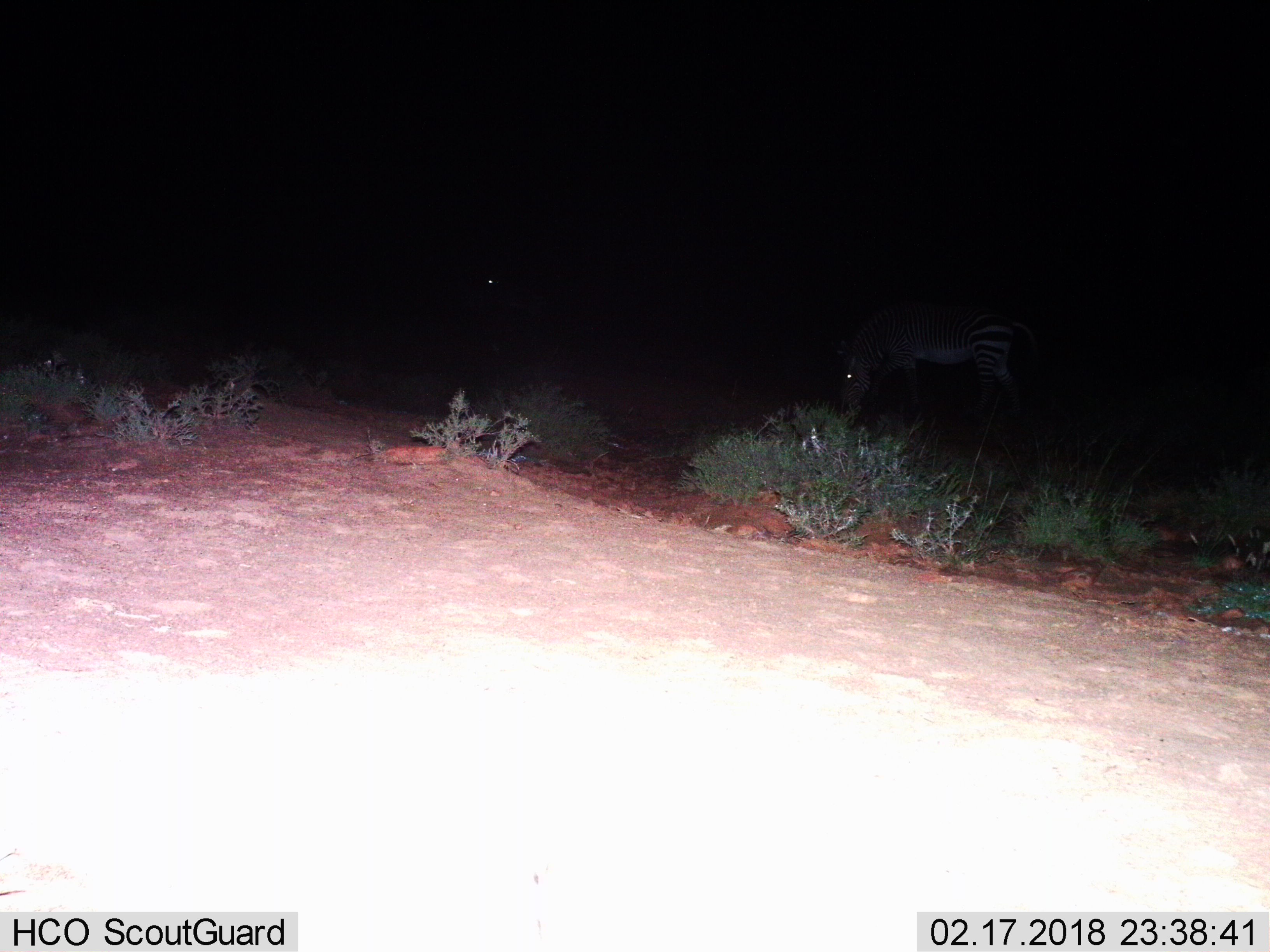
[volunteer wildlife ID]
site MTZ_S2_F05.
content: unidentified animal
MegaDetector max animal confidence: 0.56